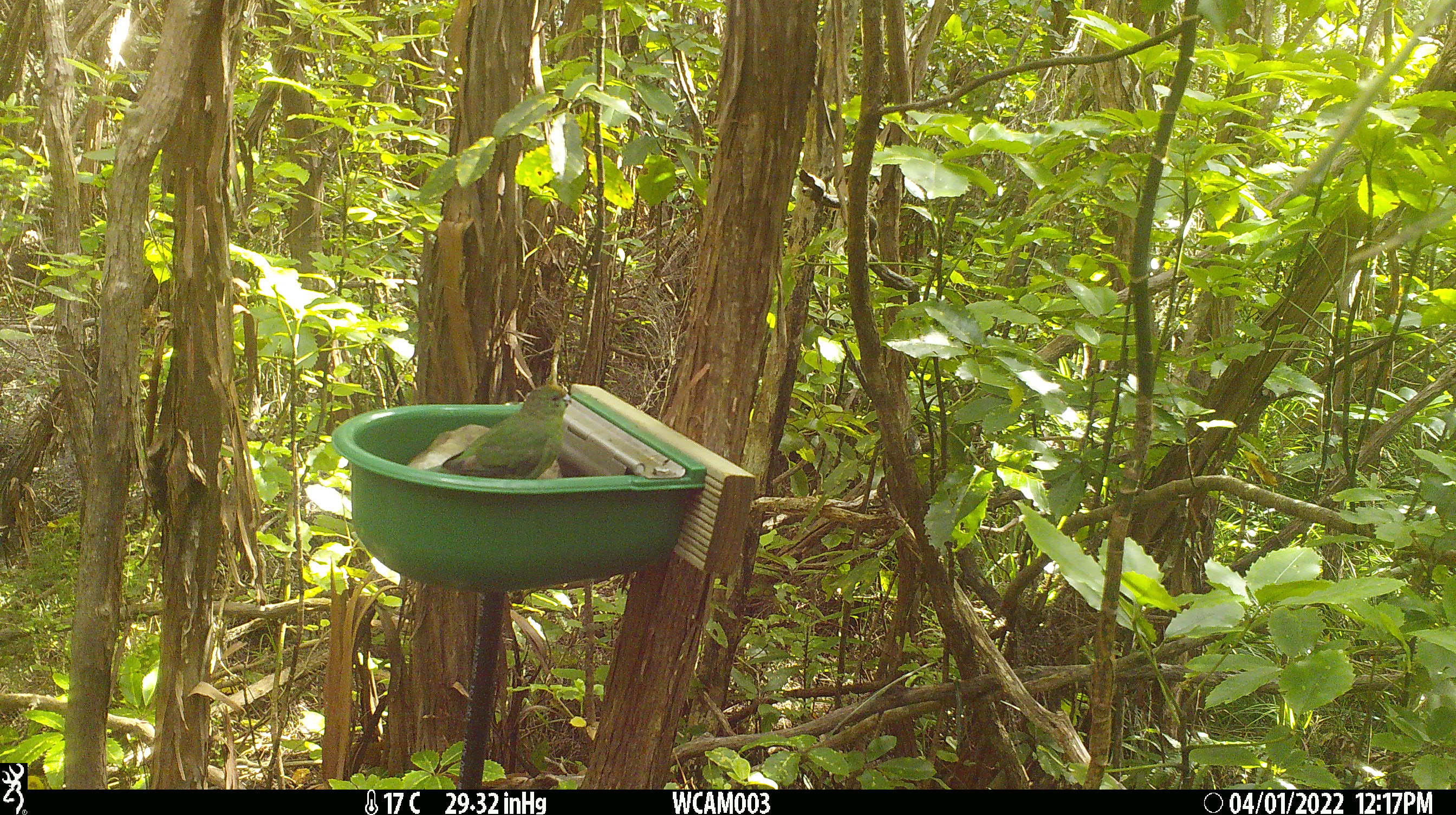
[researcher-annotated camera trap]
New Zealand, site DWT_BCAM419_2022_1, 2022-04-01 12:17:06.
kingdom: Animalia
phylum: Chordata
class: Aves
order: Psittaciformes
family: Psittaculidae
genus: Cyanoramphus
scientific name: Cyanoramphus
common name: parakeet